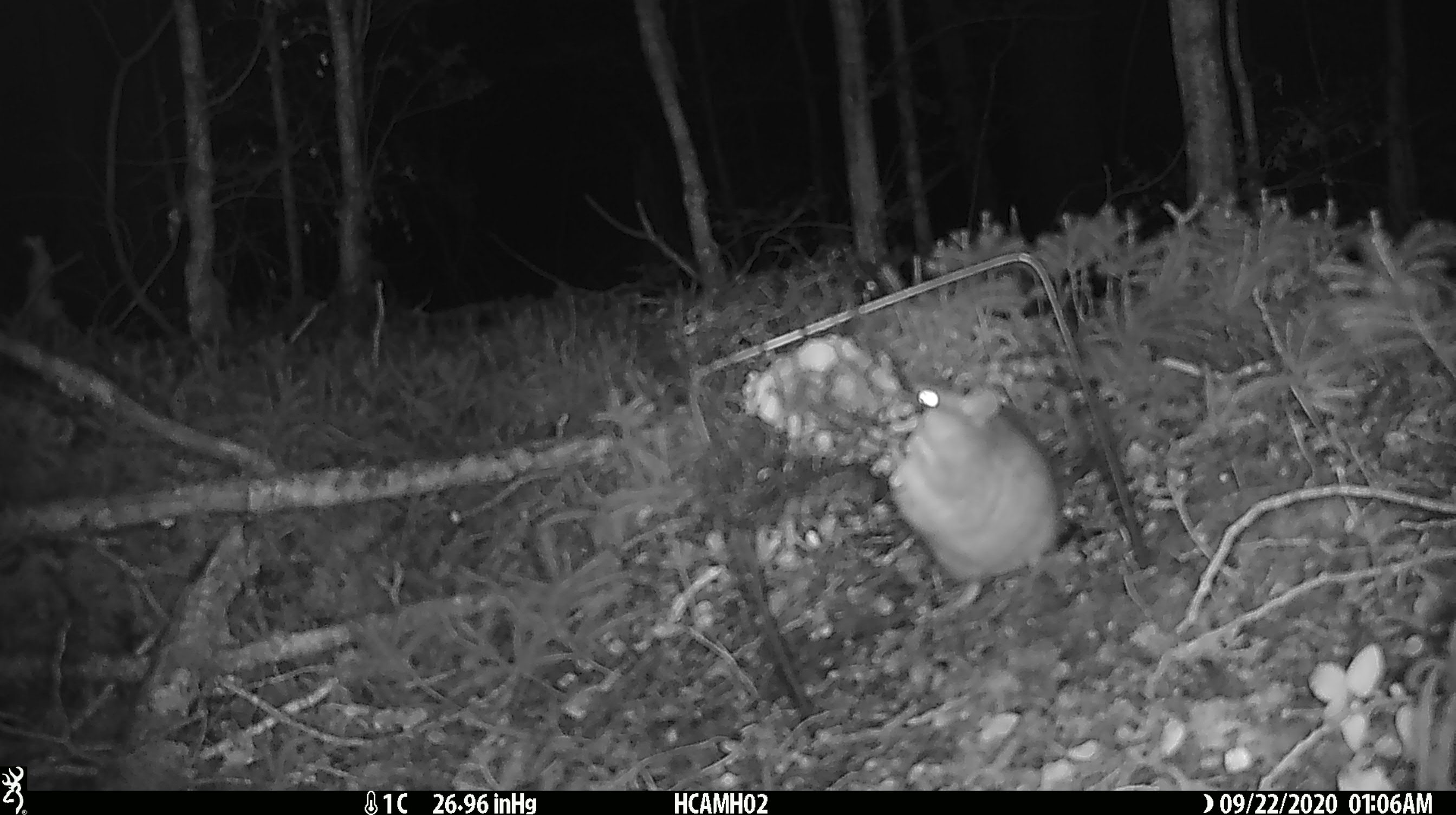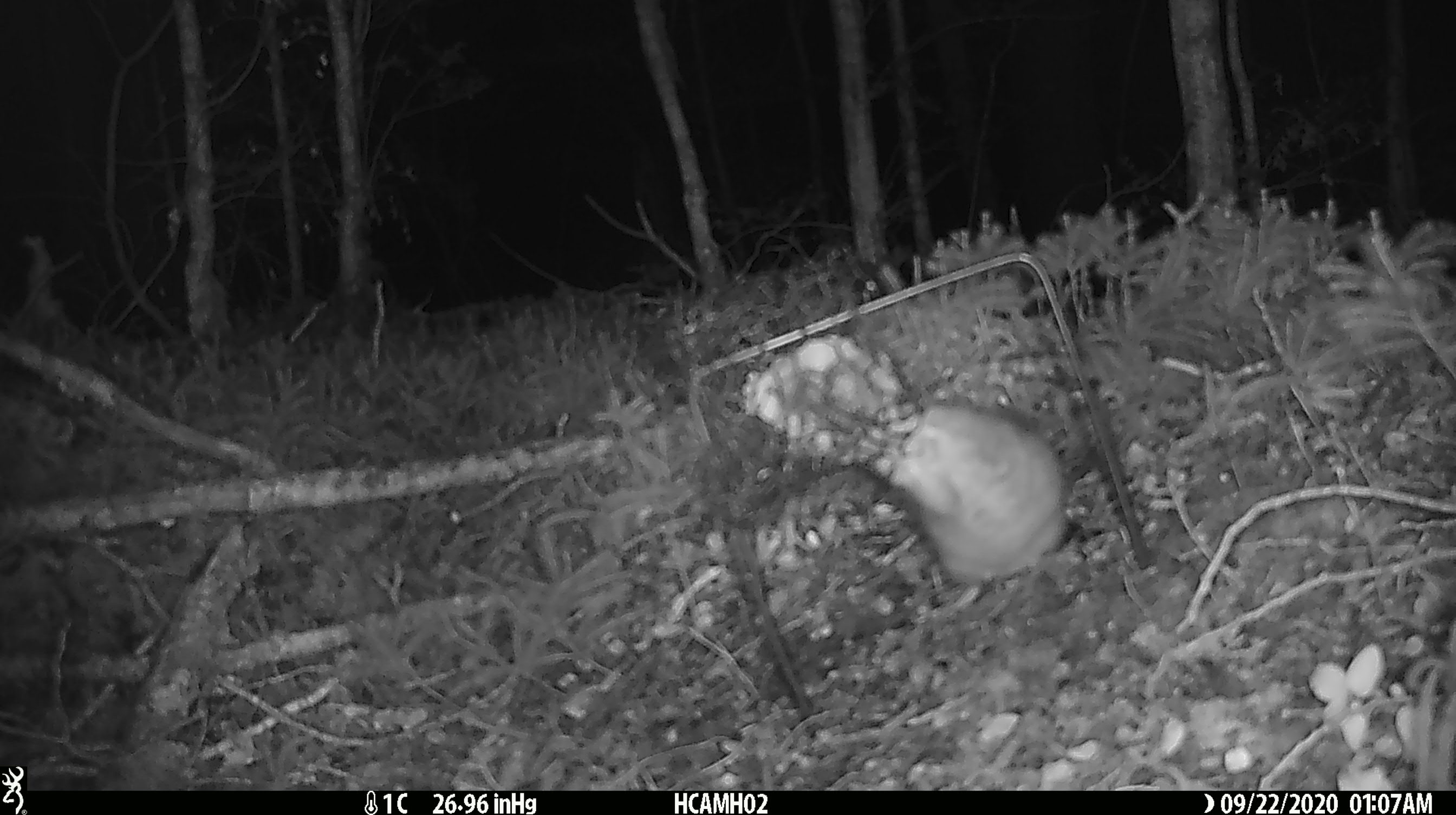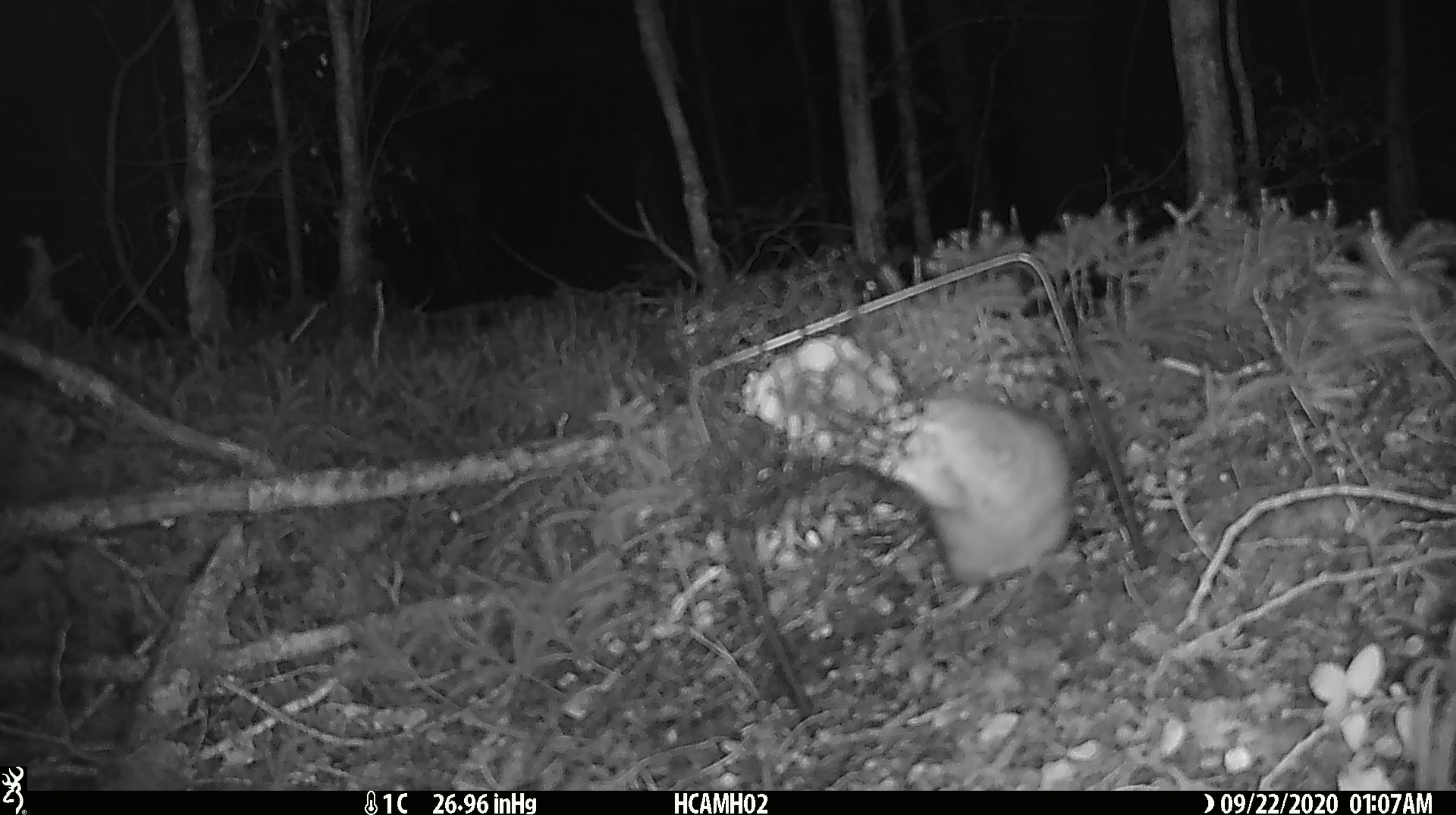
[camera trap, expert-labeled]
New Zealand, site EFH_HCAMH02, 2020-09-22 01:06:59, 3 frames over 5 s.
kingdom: Animalia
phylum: Chordata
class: Mammalia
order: Rodentia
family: Muridae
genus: Rattus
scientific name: Rattus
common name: rat